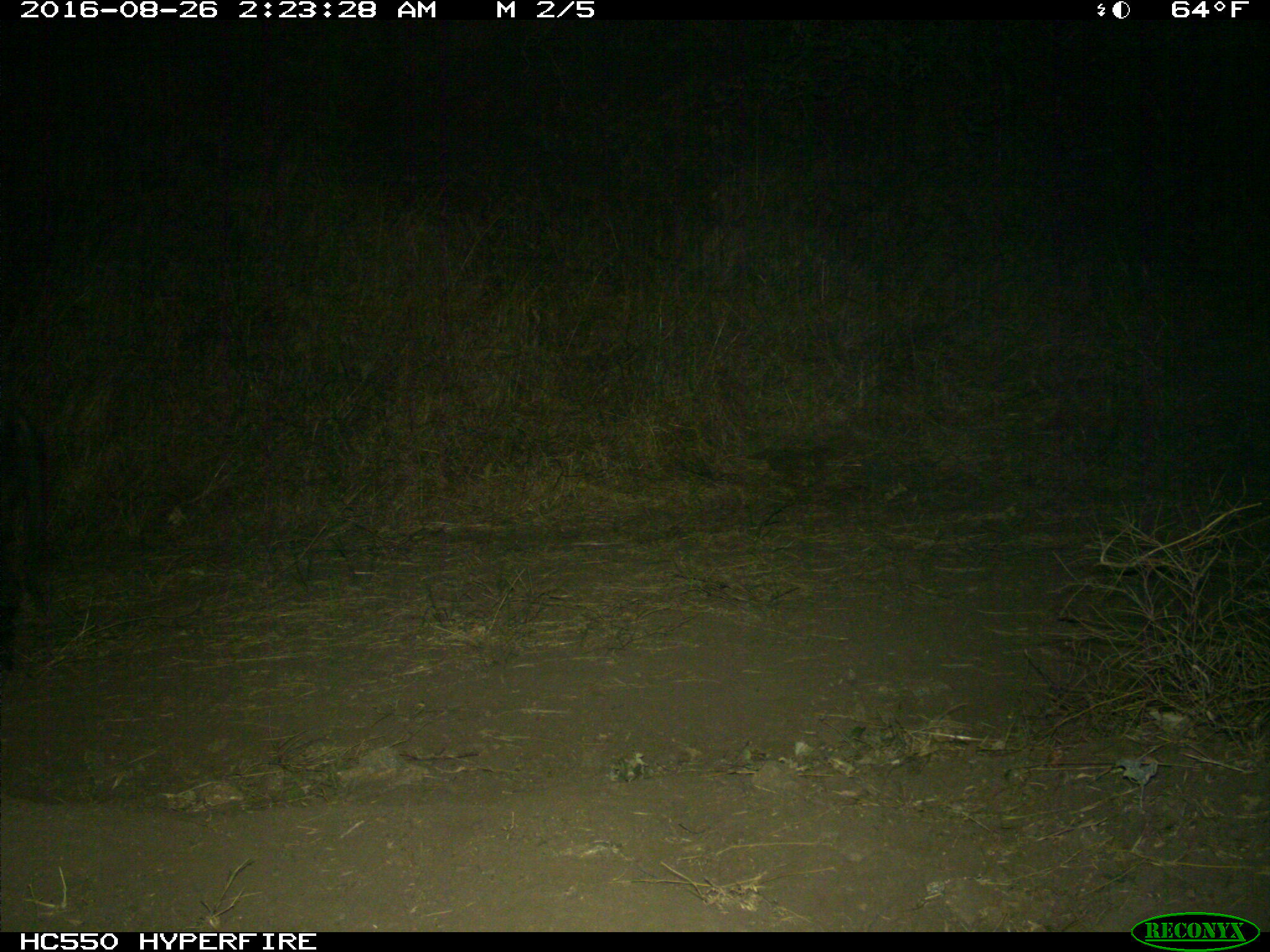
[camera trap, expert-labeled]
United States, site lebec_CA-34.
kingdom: Animalia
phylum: Chordata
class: Mammalia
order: Artiodactyla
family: Suidae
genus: Sus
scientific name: Sus scrofa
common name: wild boar